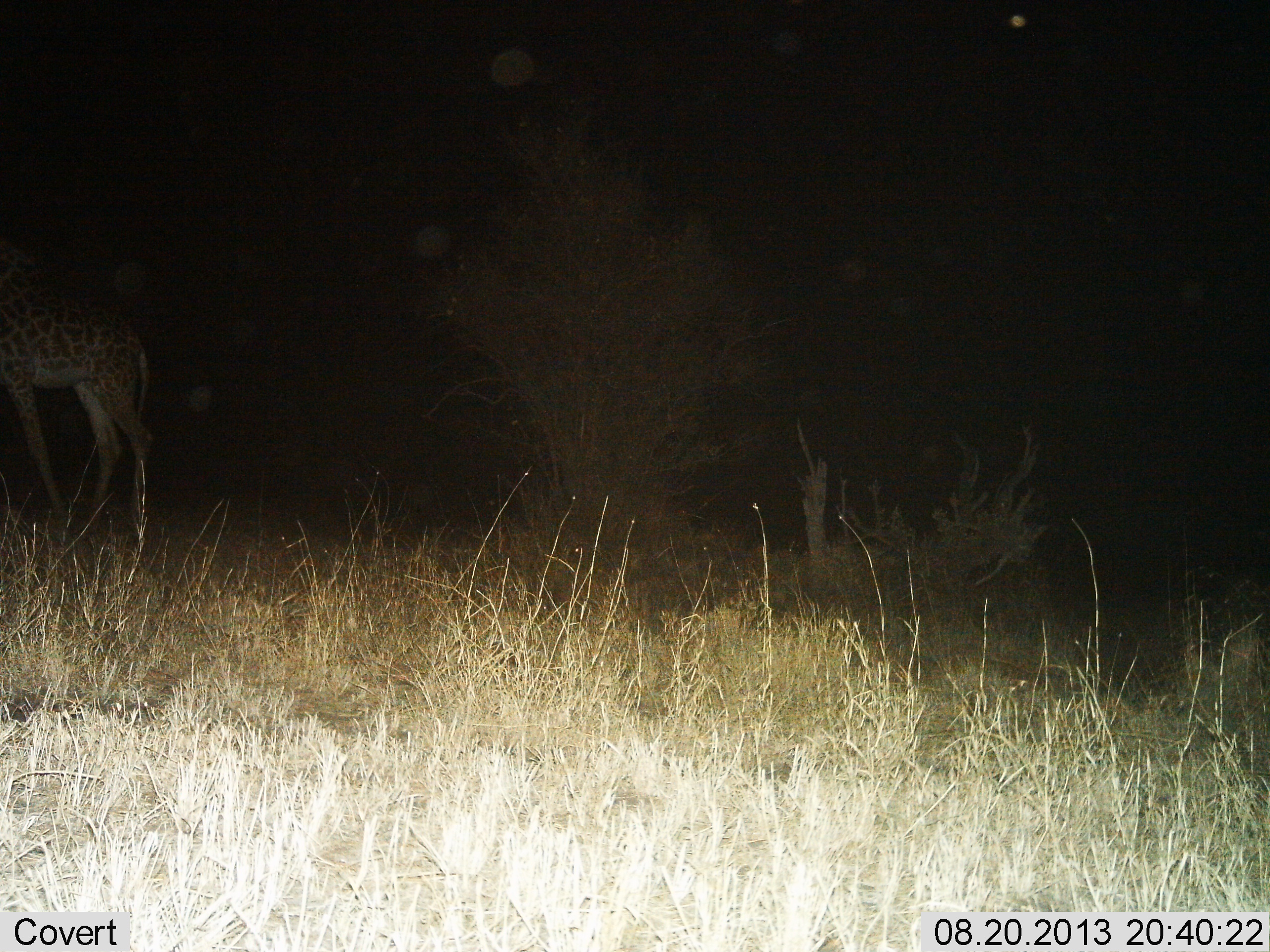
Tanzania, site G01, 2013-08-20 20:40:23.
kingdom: Animalia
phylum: Chordata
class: Mammalia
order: Artiodactyla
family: Giraffidae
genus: Giraffa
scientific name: Giraffa camelopardalis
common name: giraffe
Giraffe (Giraffa camelopardalis), count 1. Behavior (volunteer vote fractions): standing 77%, resting 0%, moving 23%, interacting 0%. Young present (vote fraction): 0%. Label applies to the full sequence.